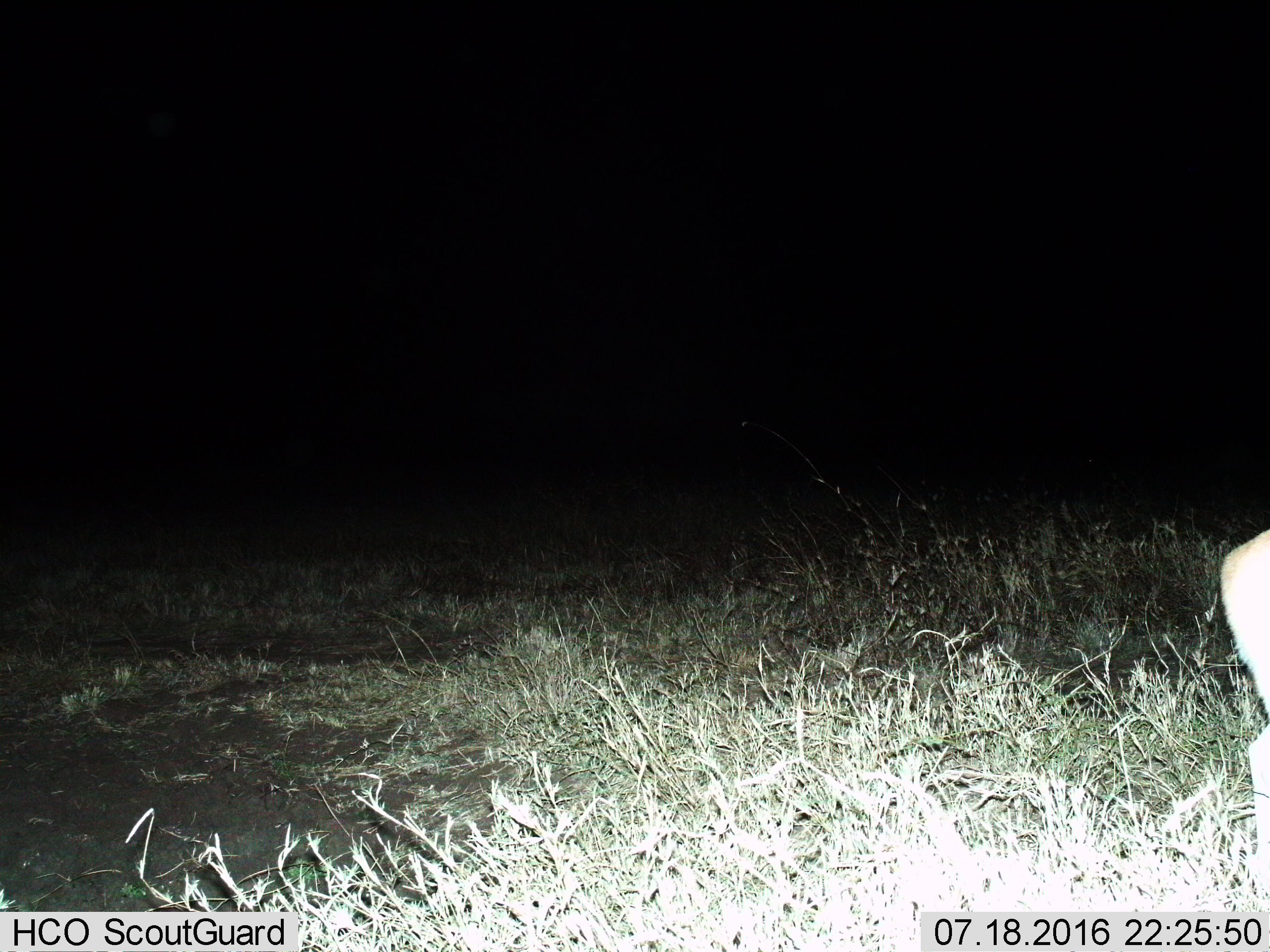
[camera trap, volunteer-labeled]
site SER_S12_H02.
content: unidentified animal